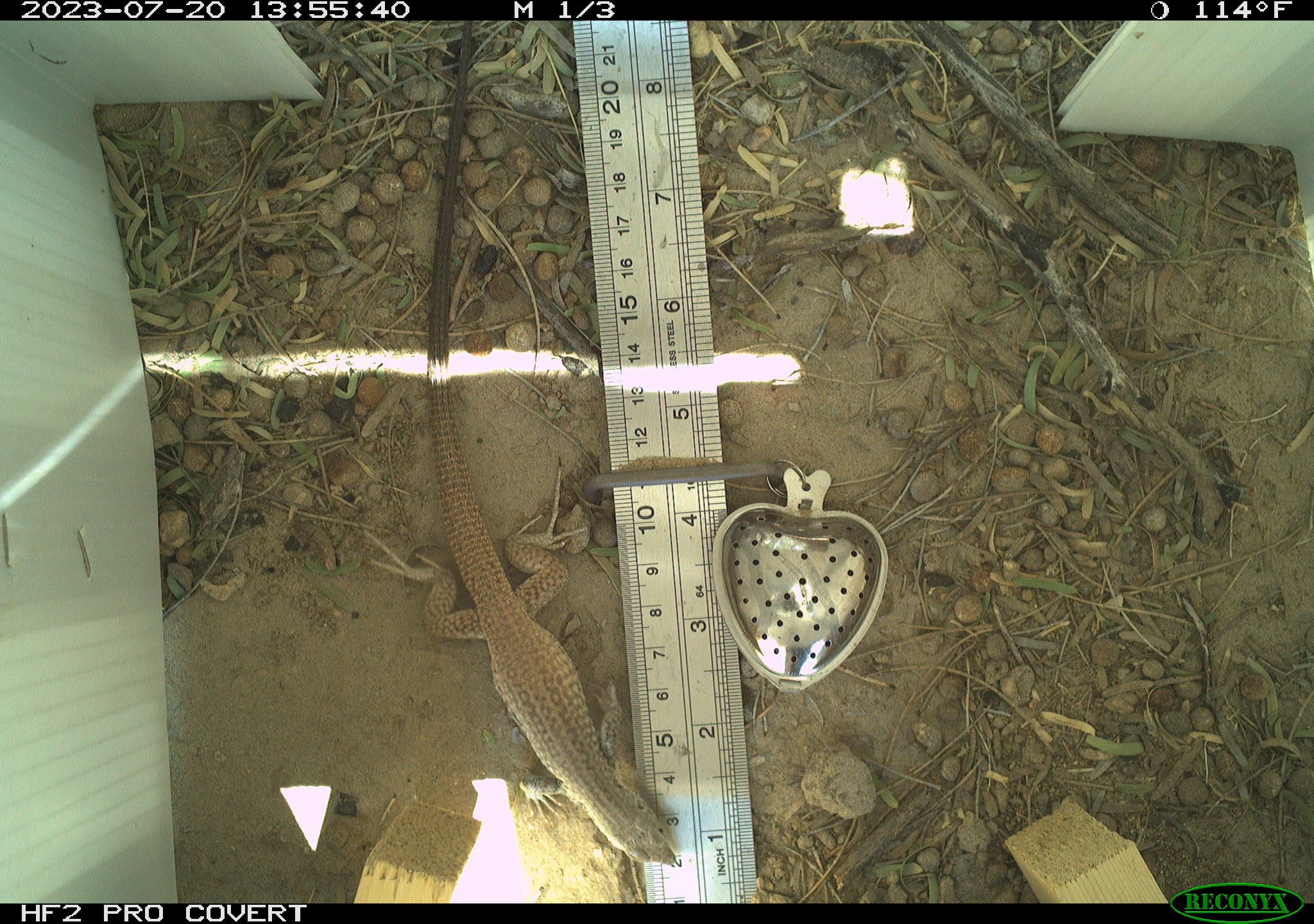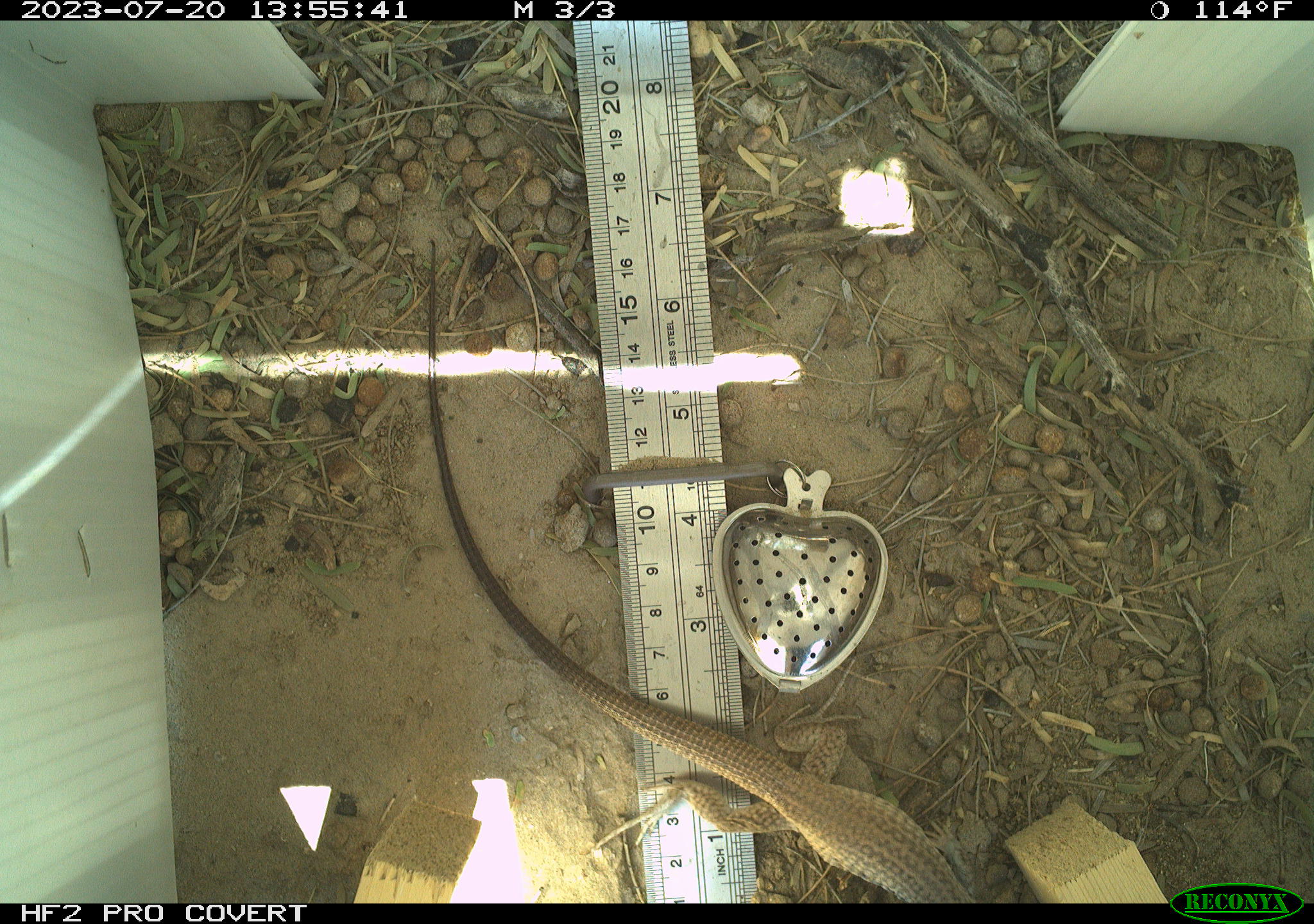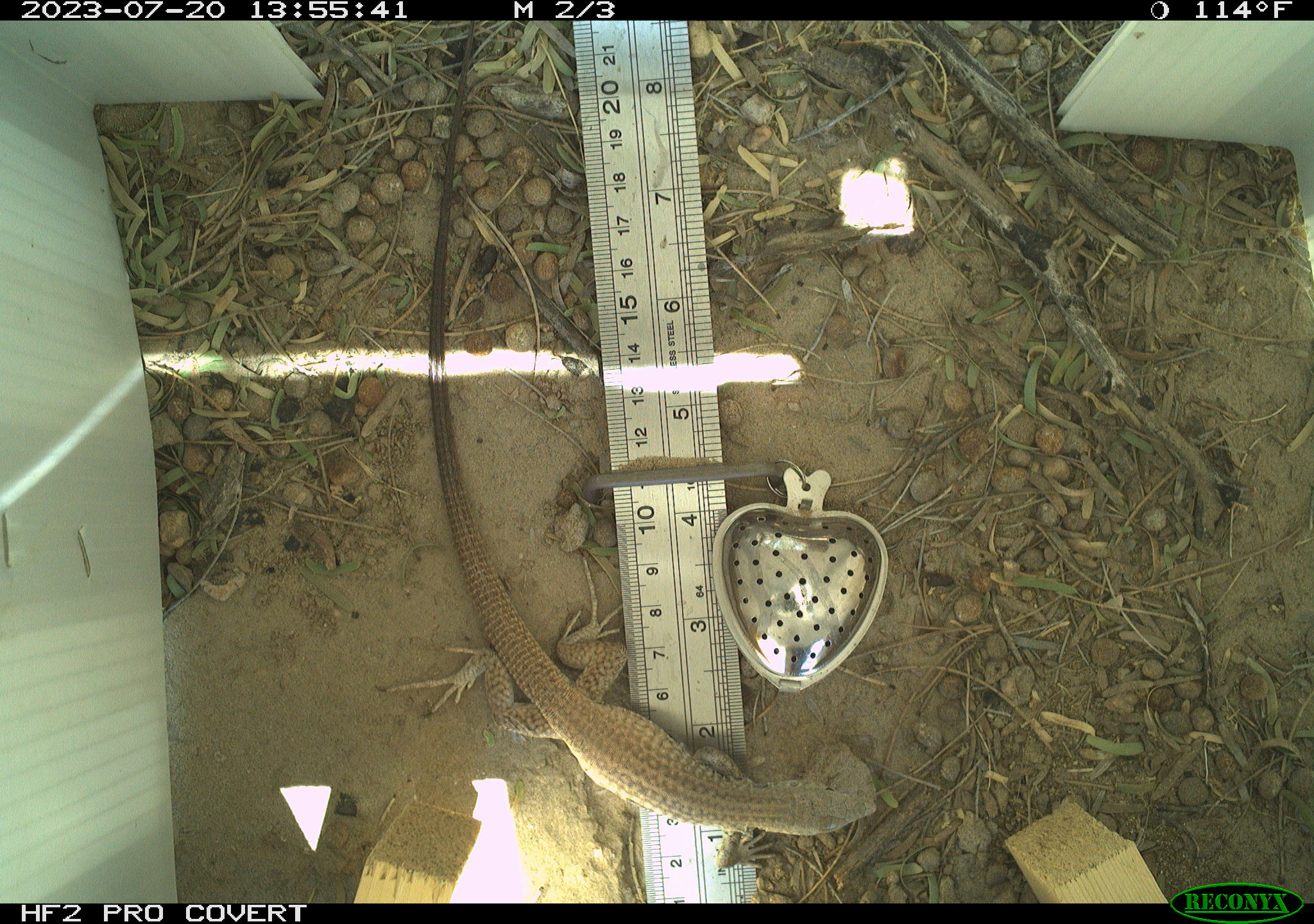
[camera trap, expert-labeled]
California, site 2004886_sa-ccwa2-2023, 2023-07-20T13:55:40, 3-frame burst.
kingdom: Animalia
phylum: Chordata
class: Reptilia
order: Squamata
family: Teiidae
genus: Aspidoscelis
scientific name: Aspidoscelis tigris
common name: western whiptail